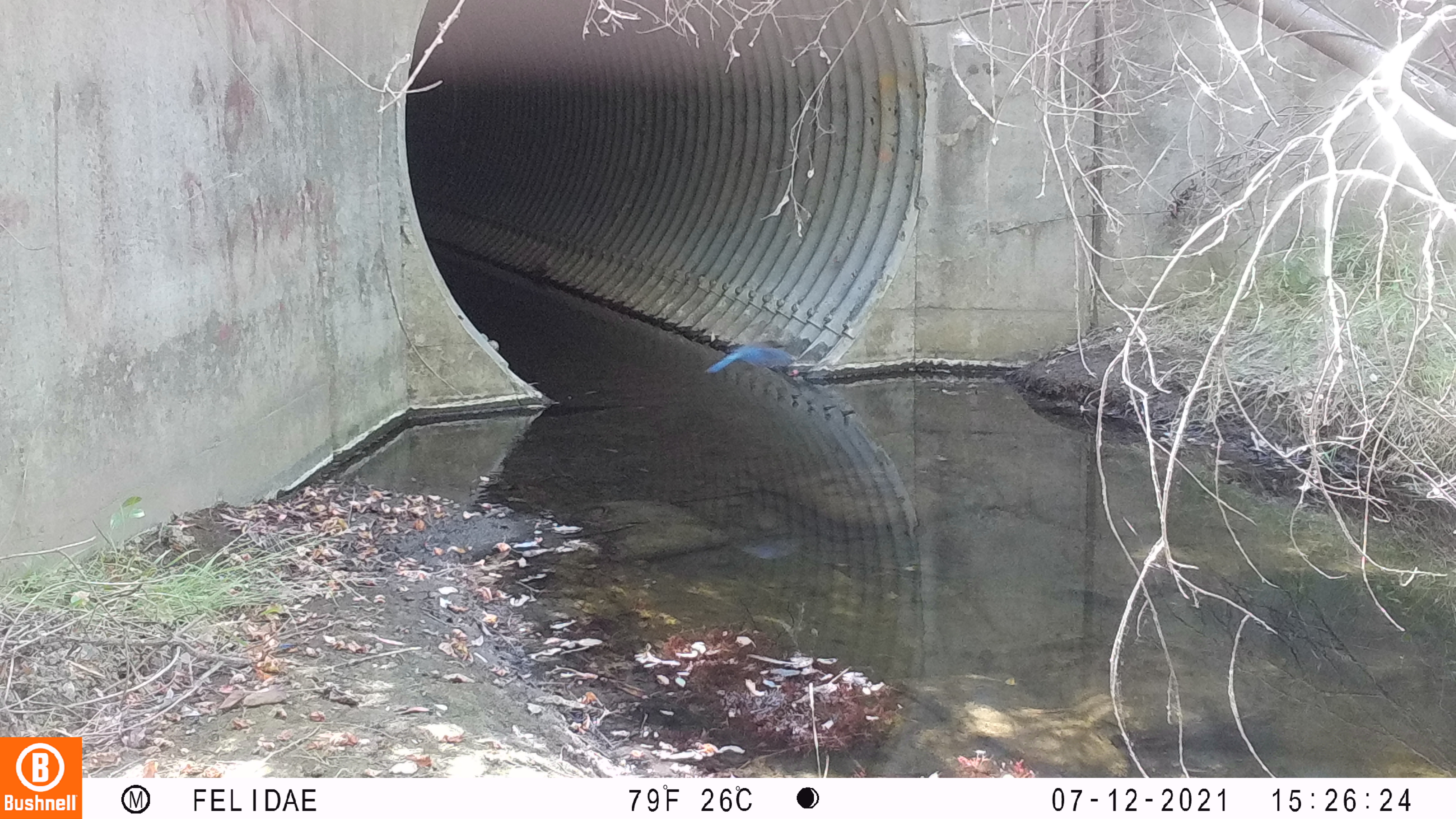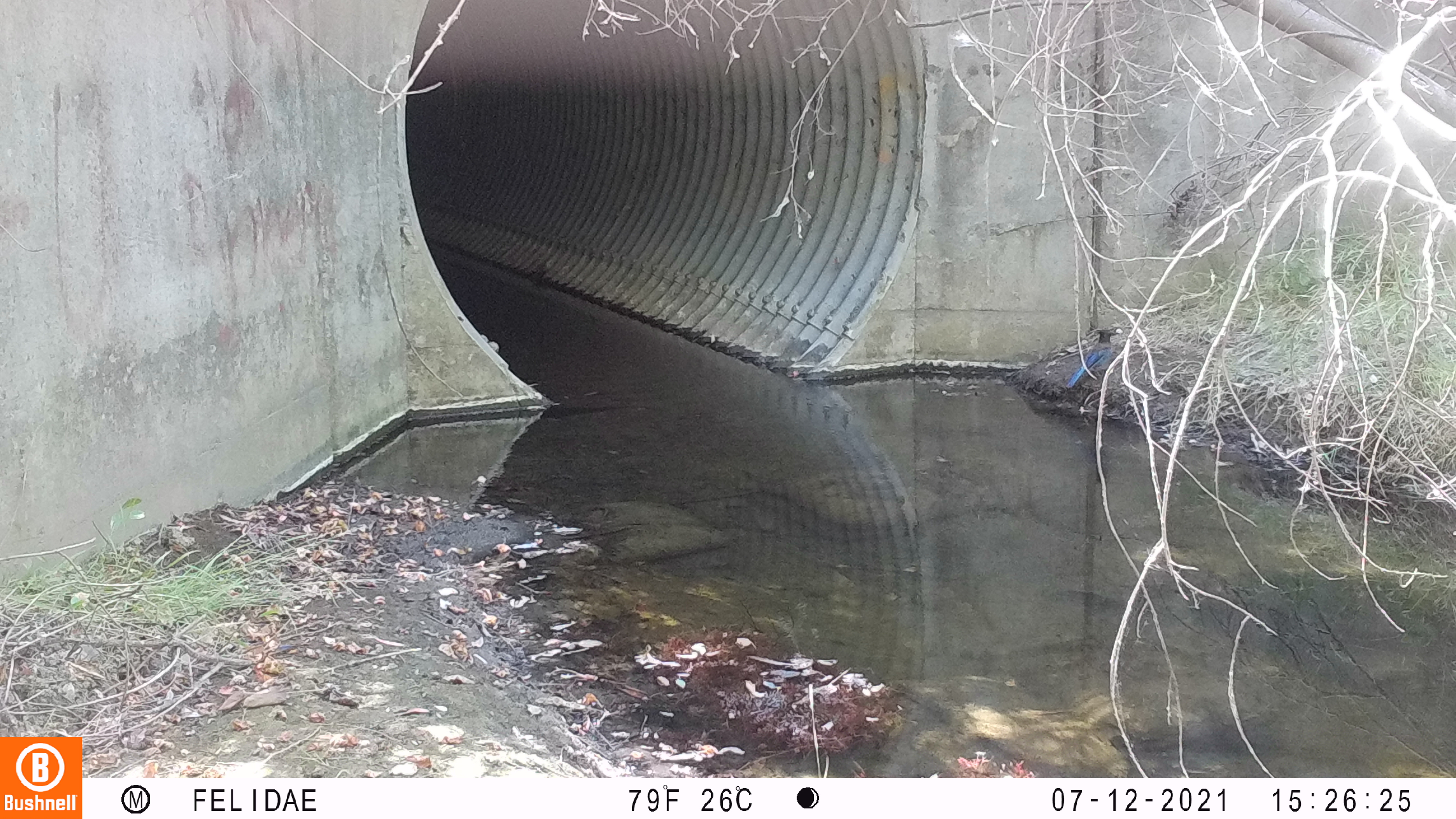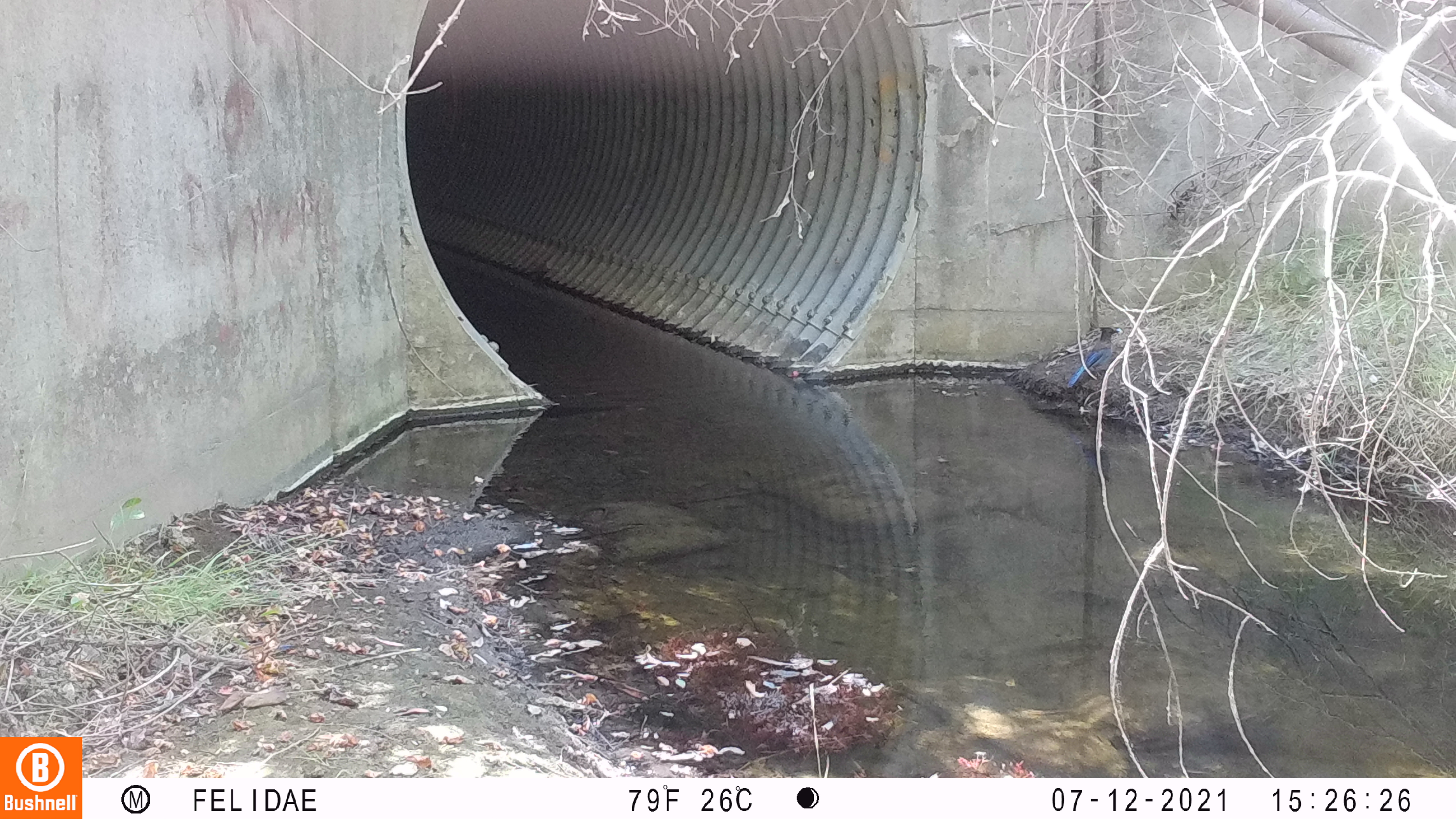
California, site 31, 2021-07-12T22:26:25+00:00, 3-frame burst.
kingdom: Animalia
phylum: Chordata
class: Aves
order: Passeriformes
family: Corvidae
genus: Aphelocoma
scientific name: Aphelocoma californica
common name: california scrub jay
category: western scrub-jay